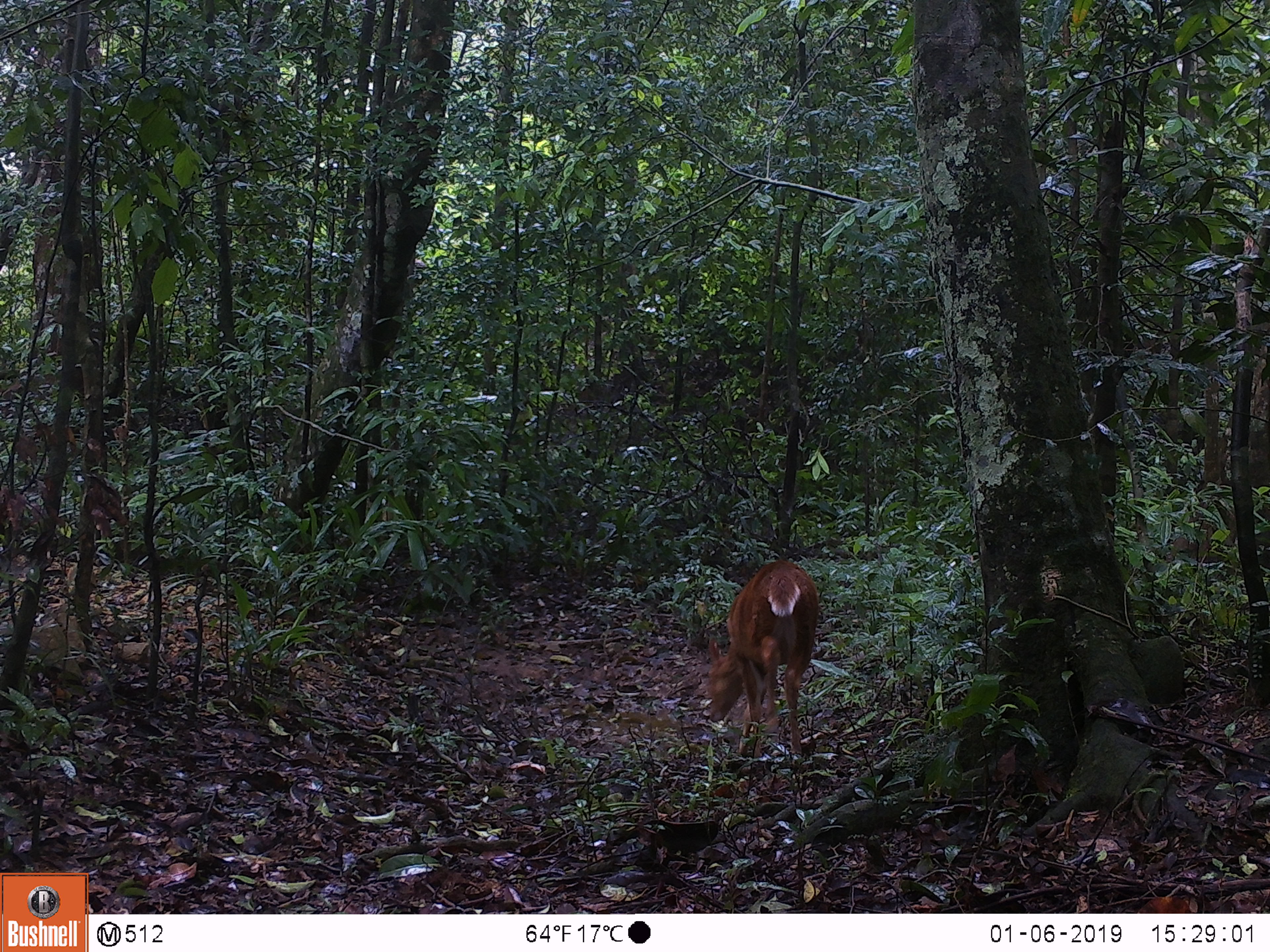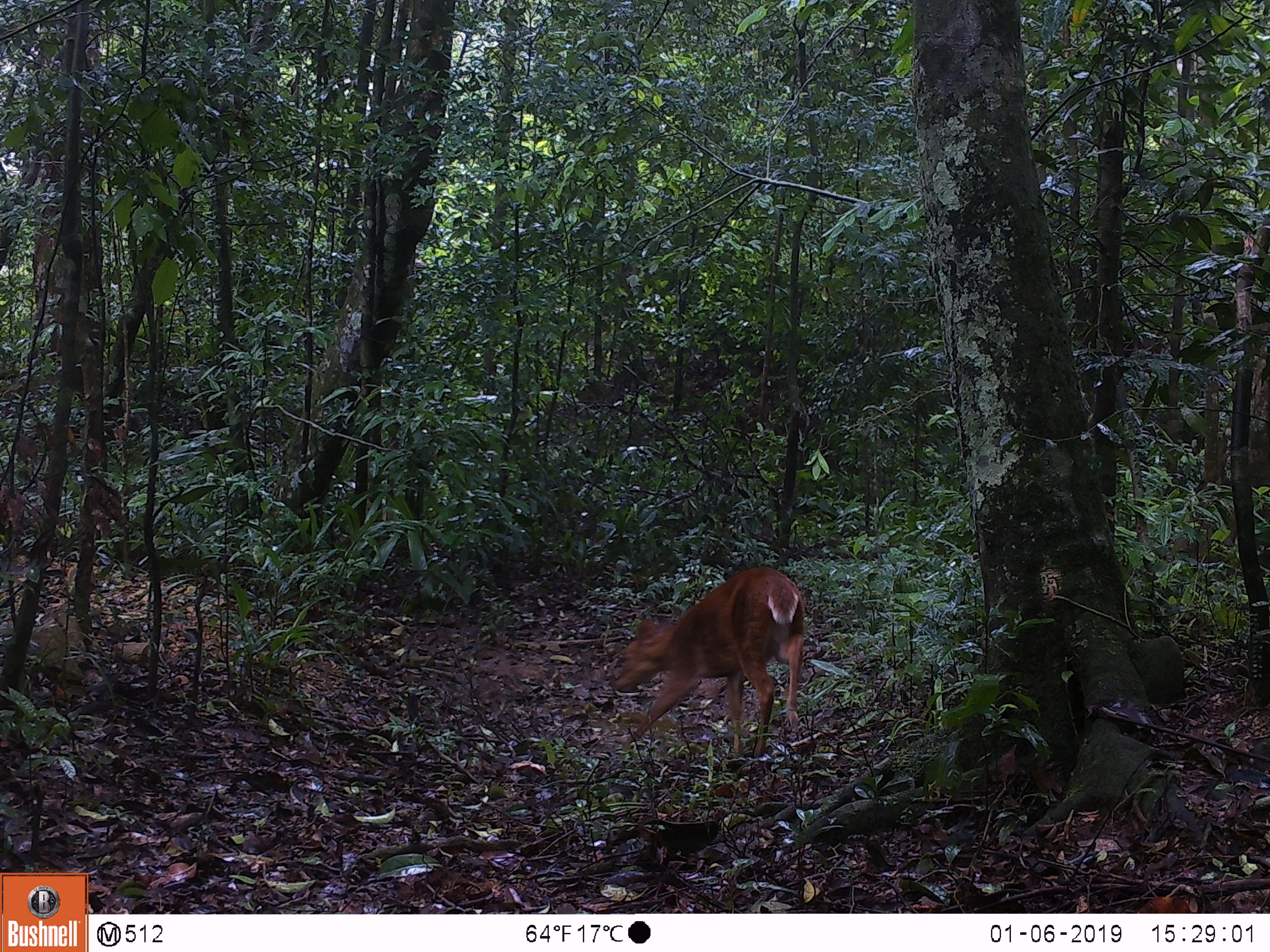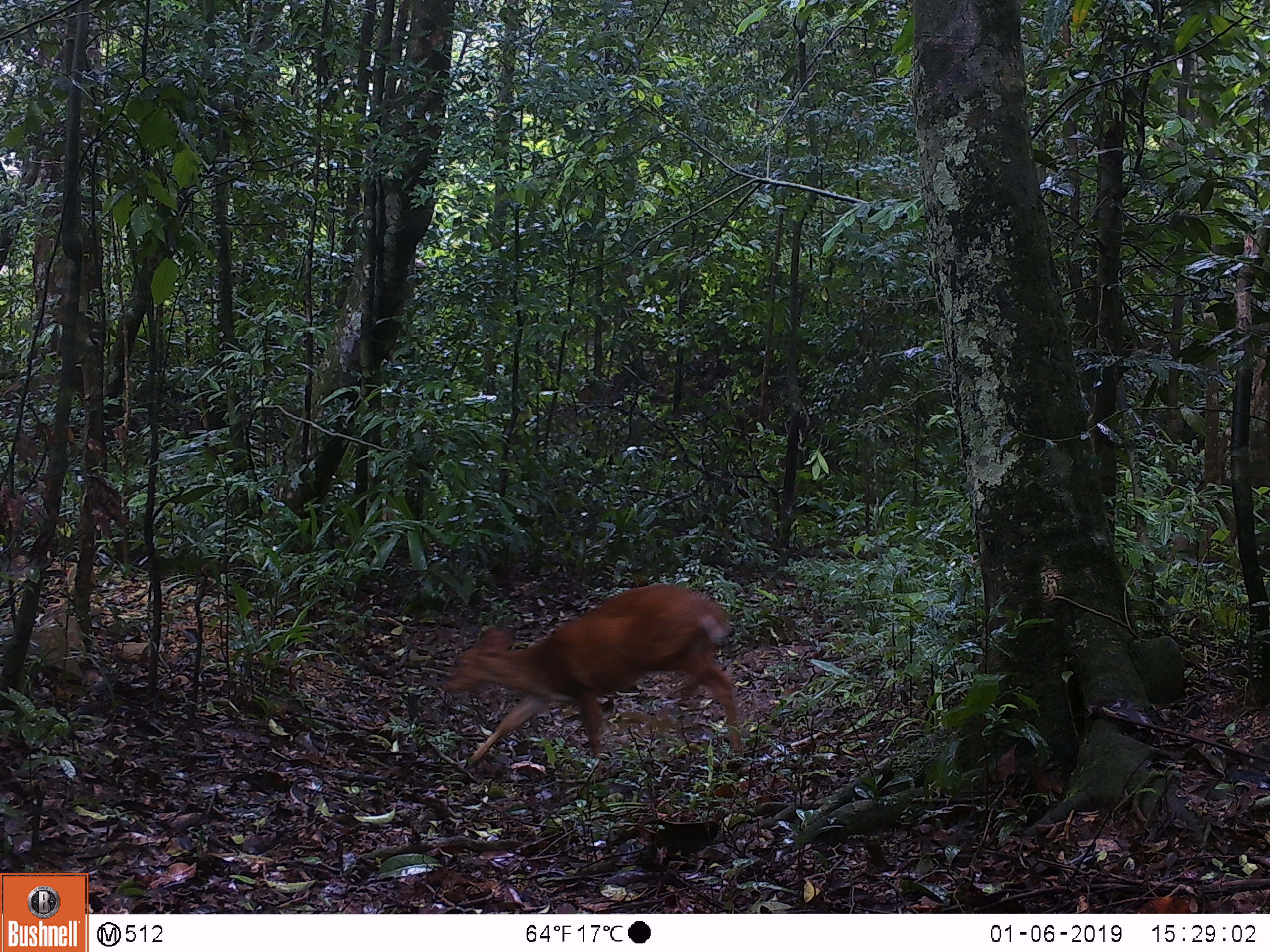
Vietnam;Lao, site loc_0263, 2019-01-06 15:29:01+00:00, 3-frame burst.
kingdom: Animalia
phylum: Chordata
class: Mammalia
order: Artiodactyla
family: Cervidae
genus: Muntiacus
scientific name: Muntiacus vuquangensis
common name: large-antlered muntjac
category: large antlered muntjac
Large antlered muntjac (large-antlered muntjac) (Muntiacus vuquangensis). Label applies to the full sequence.